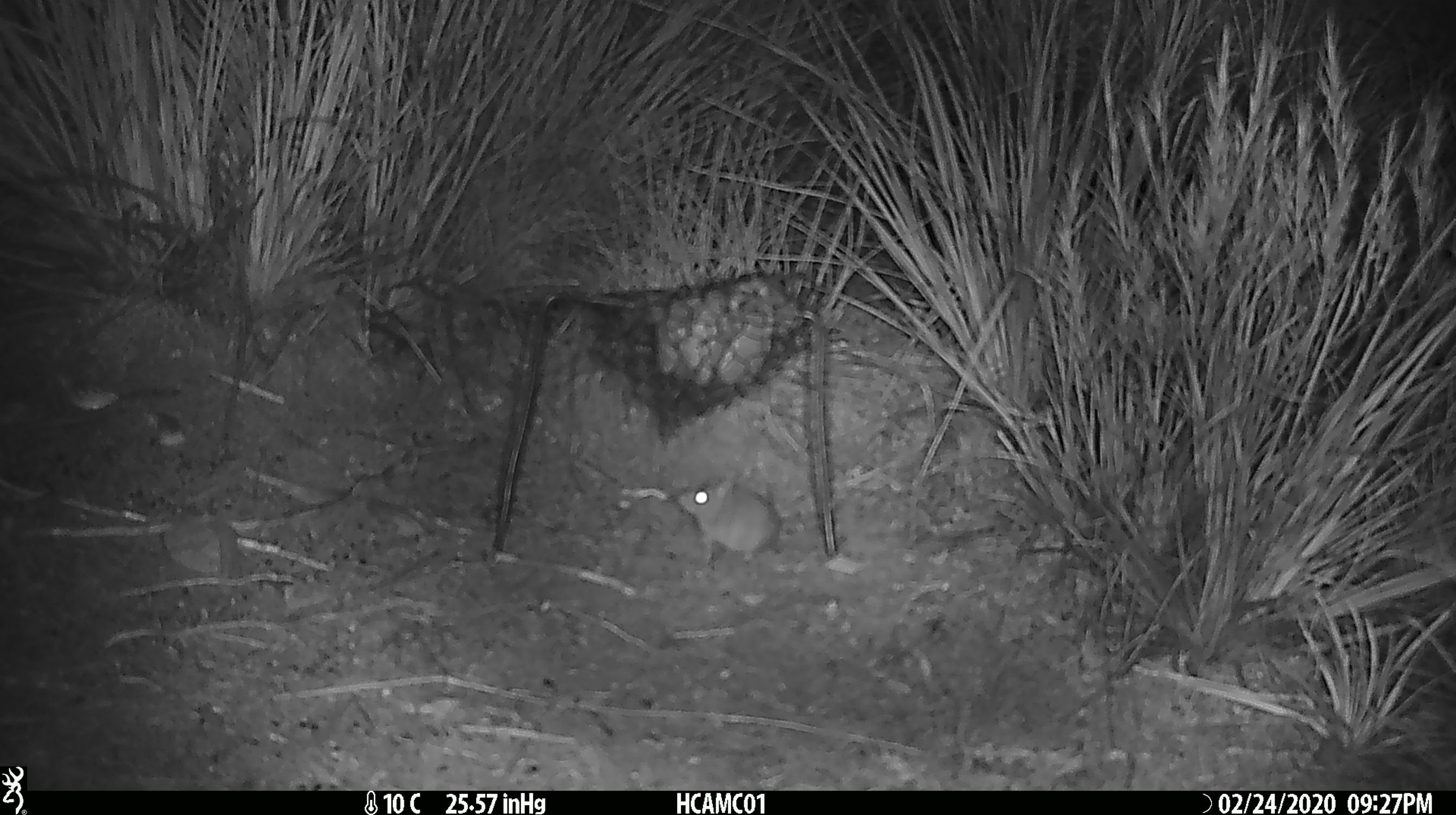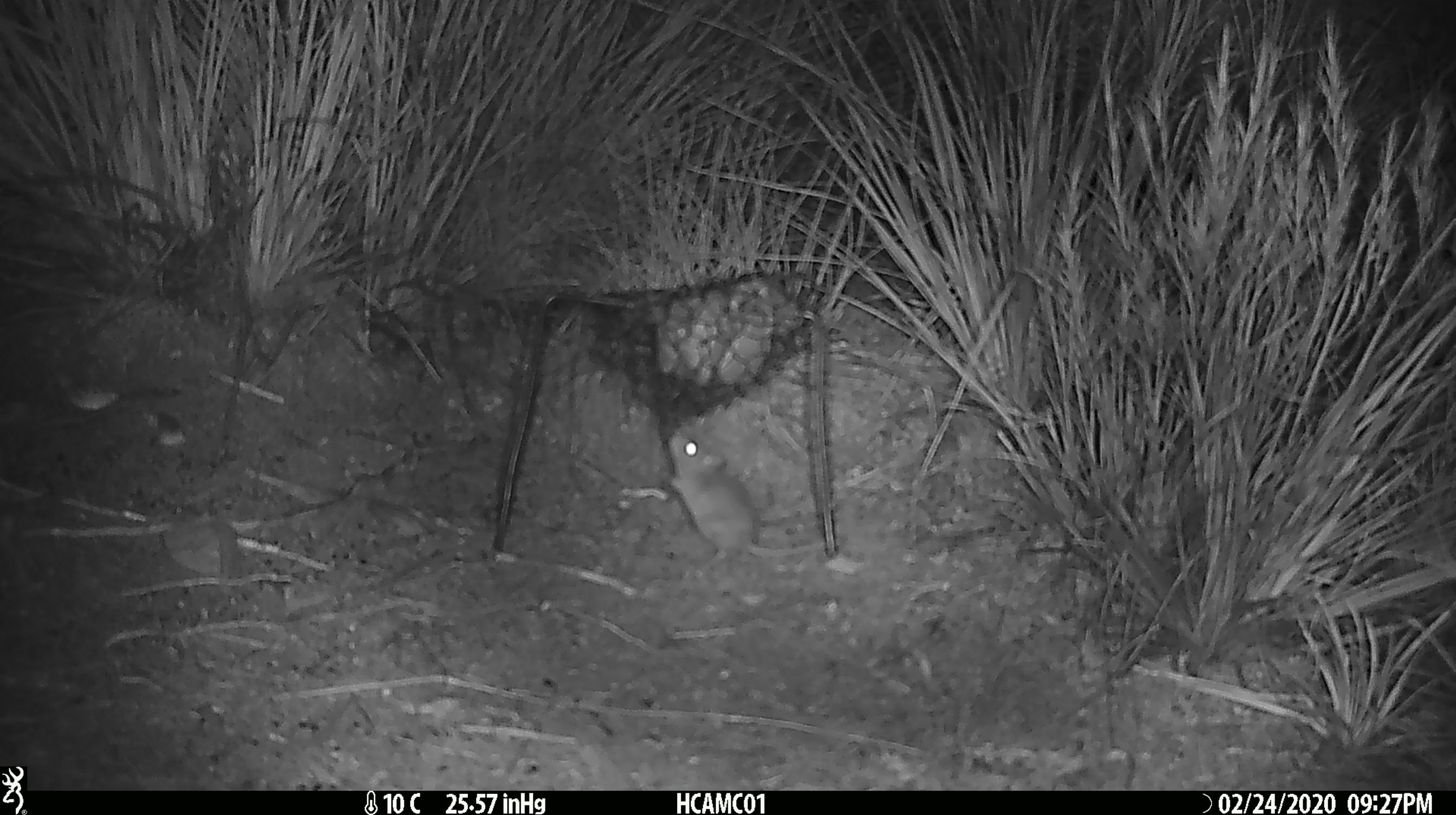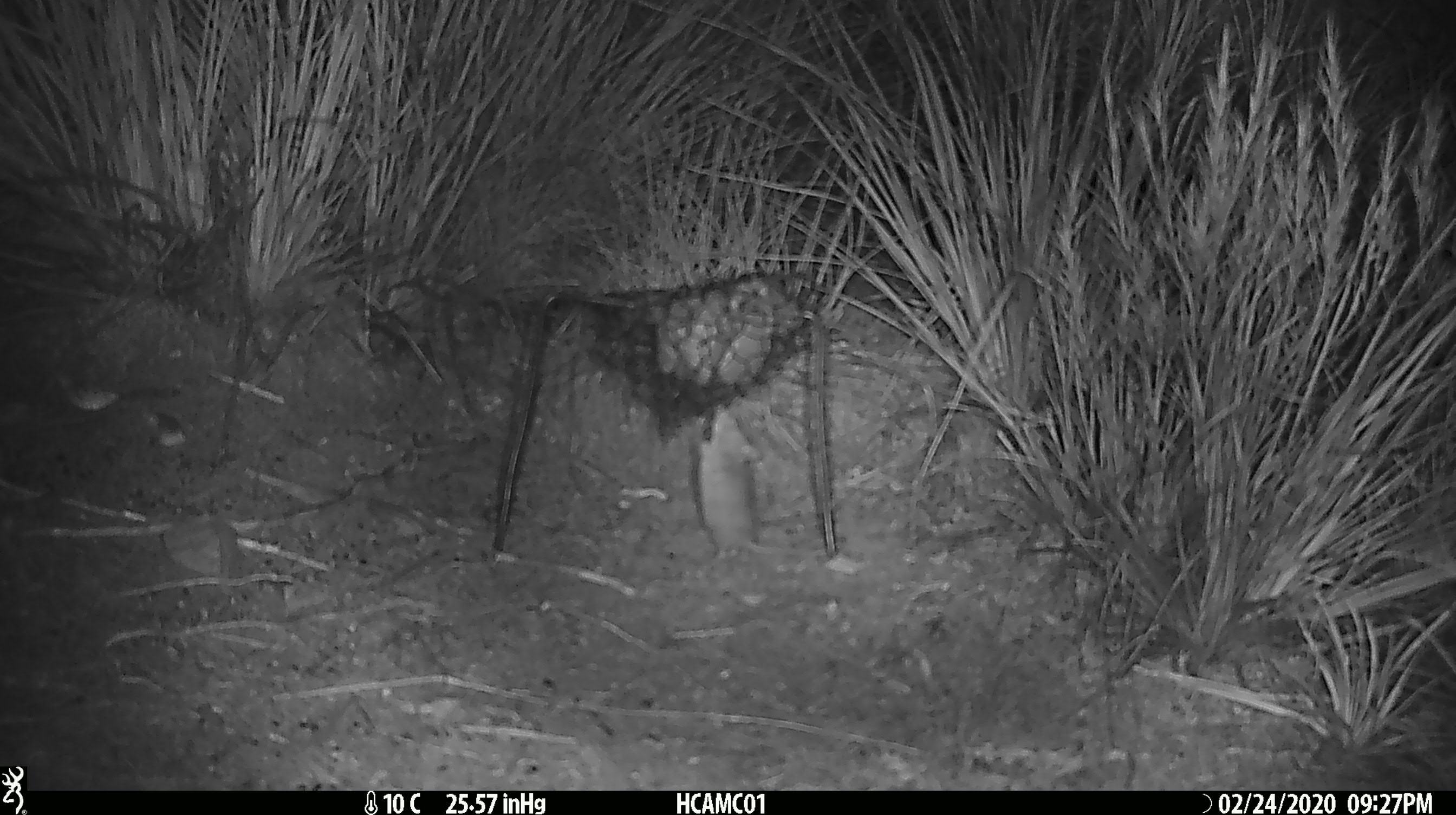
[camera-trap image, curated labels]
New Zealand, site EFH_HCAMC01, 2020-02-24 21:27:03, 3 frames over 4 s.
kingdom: Animalia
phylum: Chordata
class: Mammalia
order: Rodentia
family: Muridae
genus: Mus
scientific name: Mus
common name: mouse